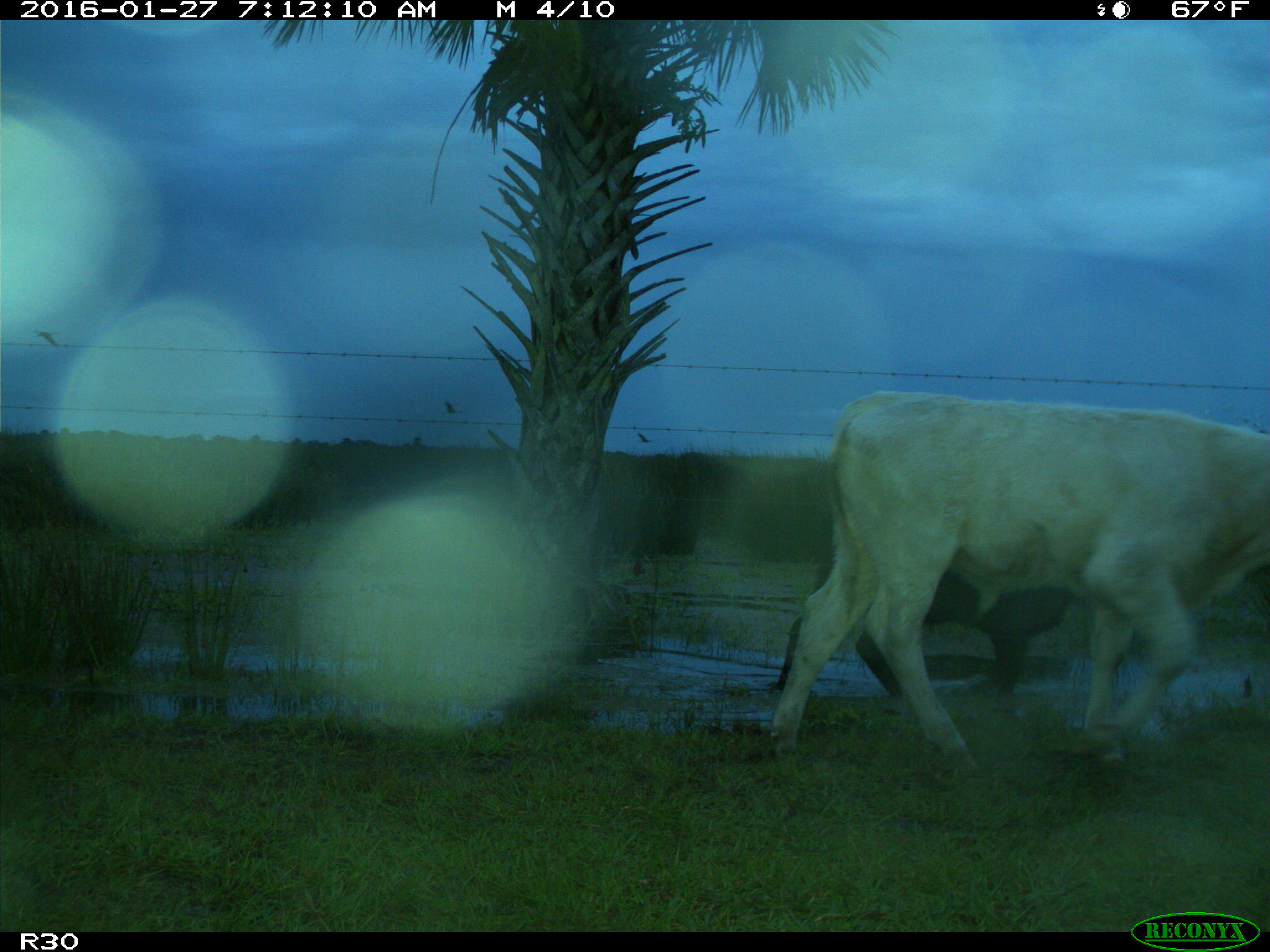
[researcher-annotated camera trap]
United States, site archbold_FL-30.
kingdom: Animalia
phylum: Chordata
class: Mammalia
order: Artiodactyla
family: Bovidae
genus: Bos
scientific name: Bos taurus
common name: domestic cow